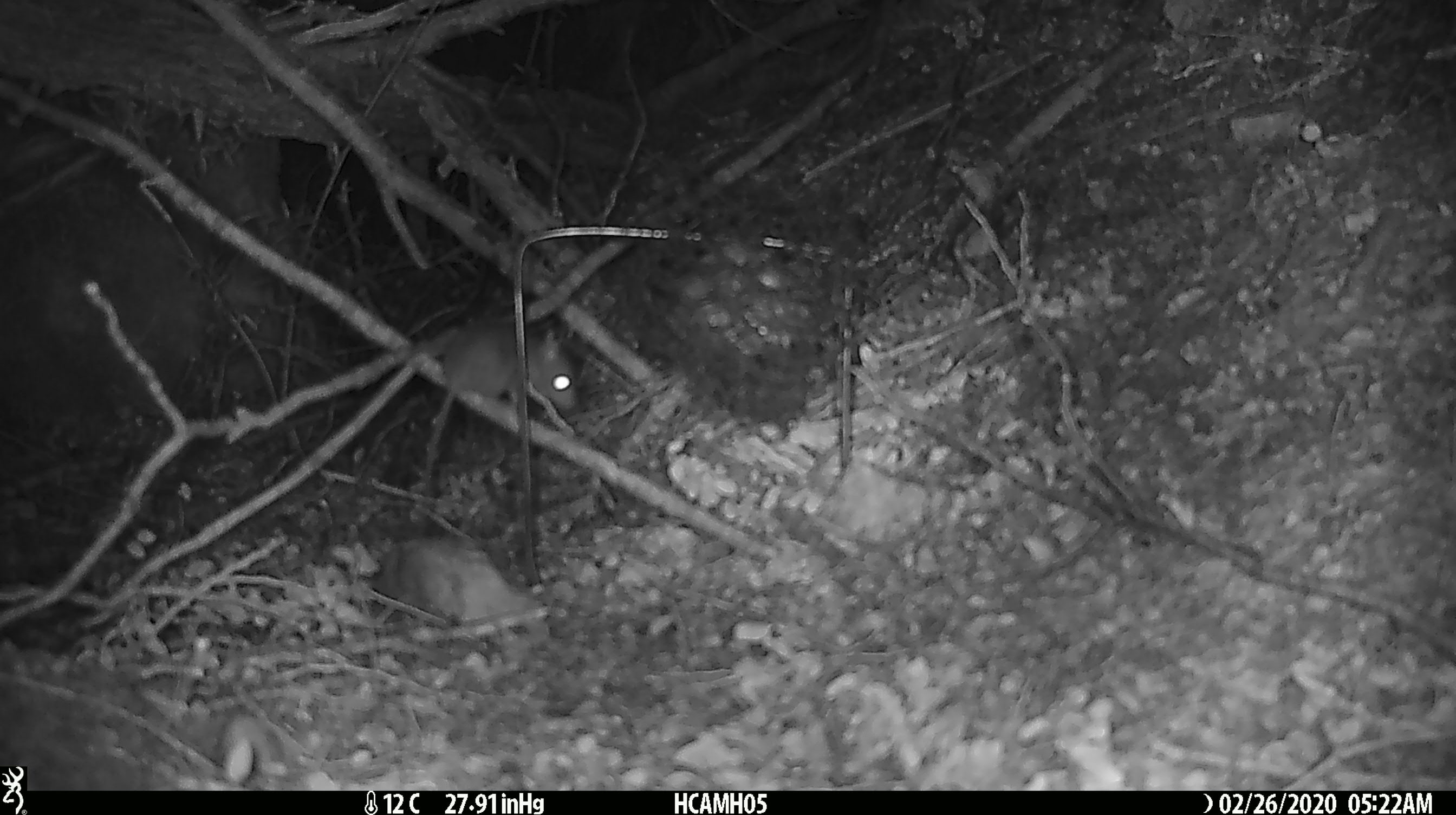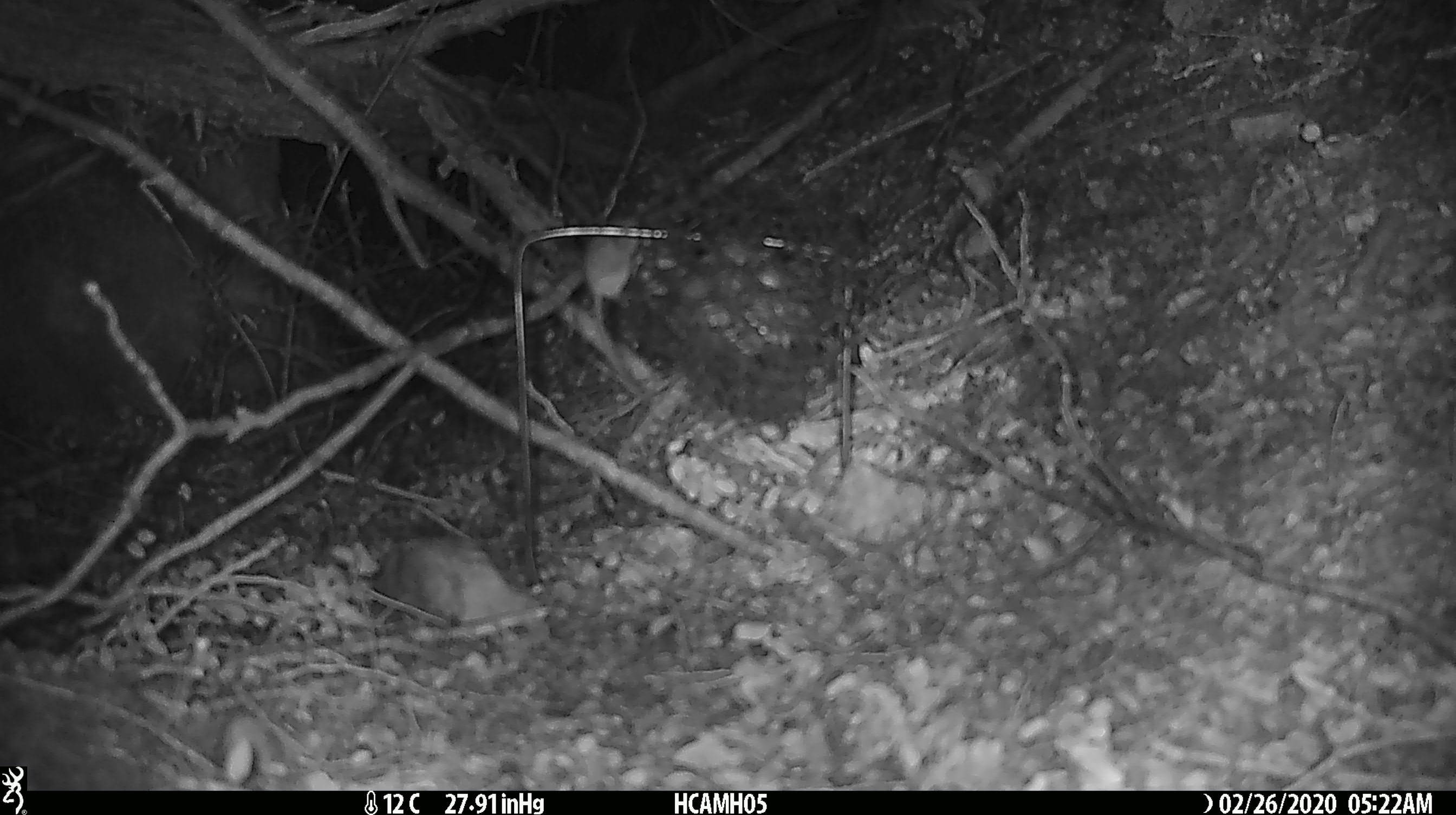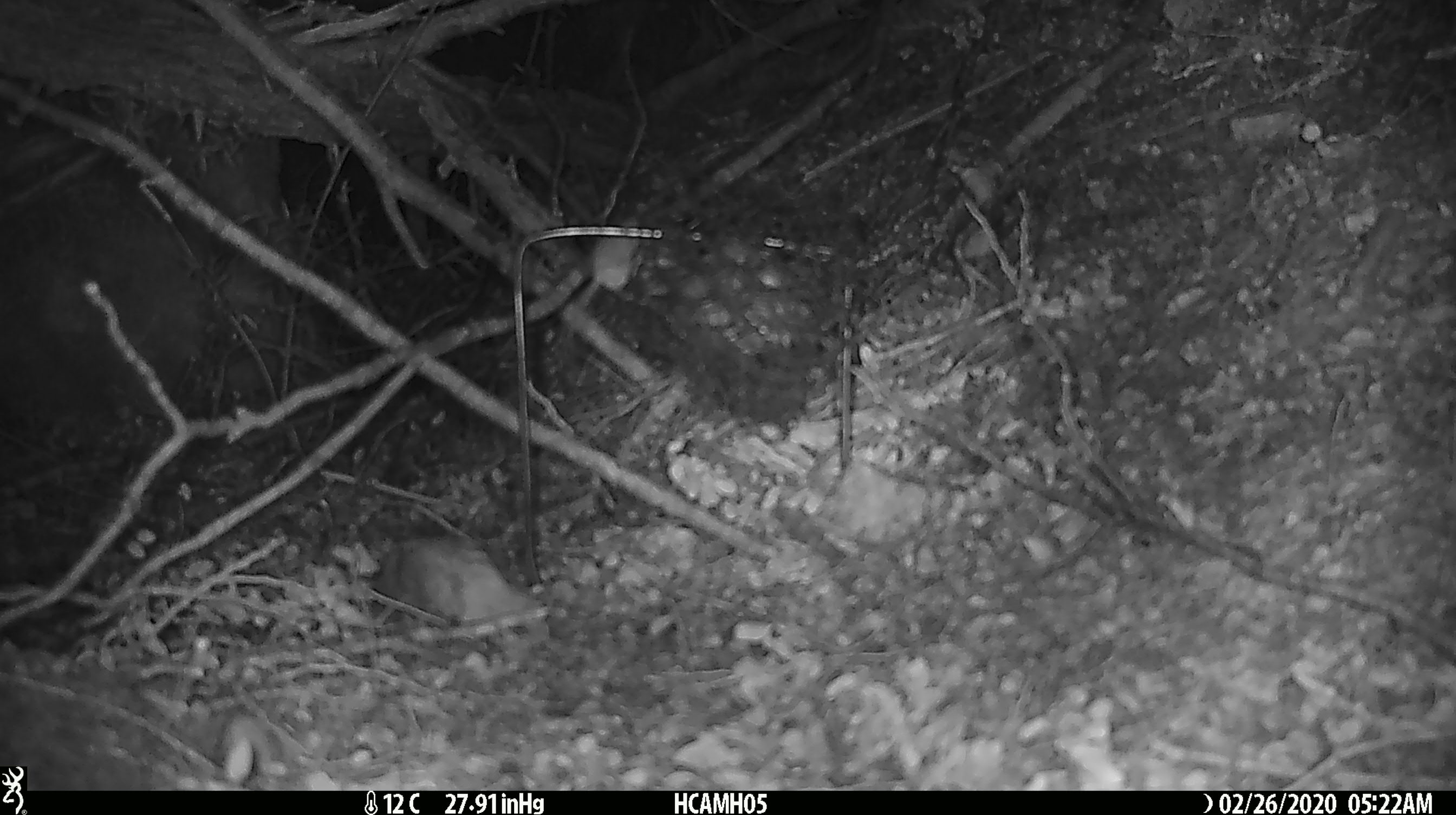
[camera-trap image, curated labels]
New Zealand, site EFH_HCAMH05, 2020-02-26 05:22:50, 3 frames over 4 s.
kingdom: Animalia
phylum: Chordata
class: Mammalia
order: Rodentia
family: Muridae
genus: Mus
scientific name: Mus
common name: mouse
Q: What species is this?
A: Mouse (Mus).